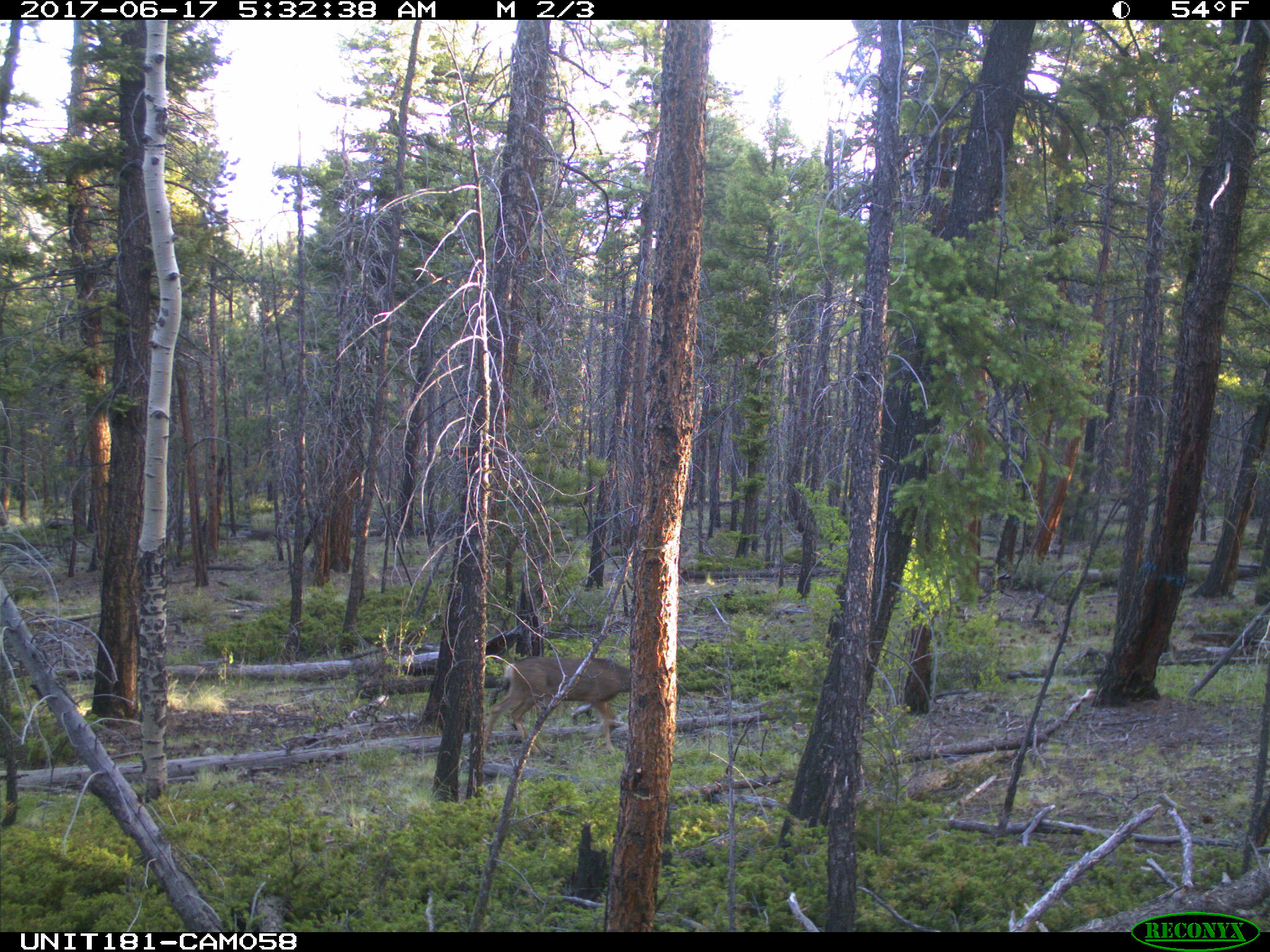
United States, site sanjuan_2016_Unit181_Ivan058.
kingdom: Animalia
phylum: Chordata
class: Mammalia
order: Artiodactyla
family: Cervidae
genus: Odocoileus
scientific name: Odocoileus hemionus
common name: mule deer